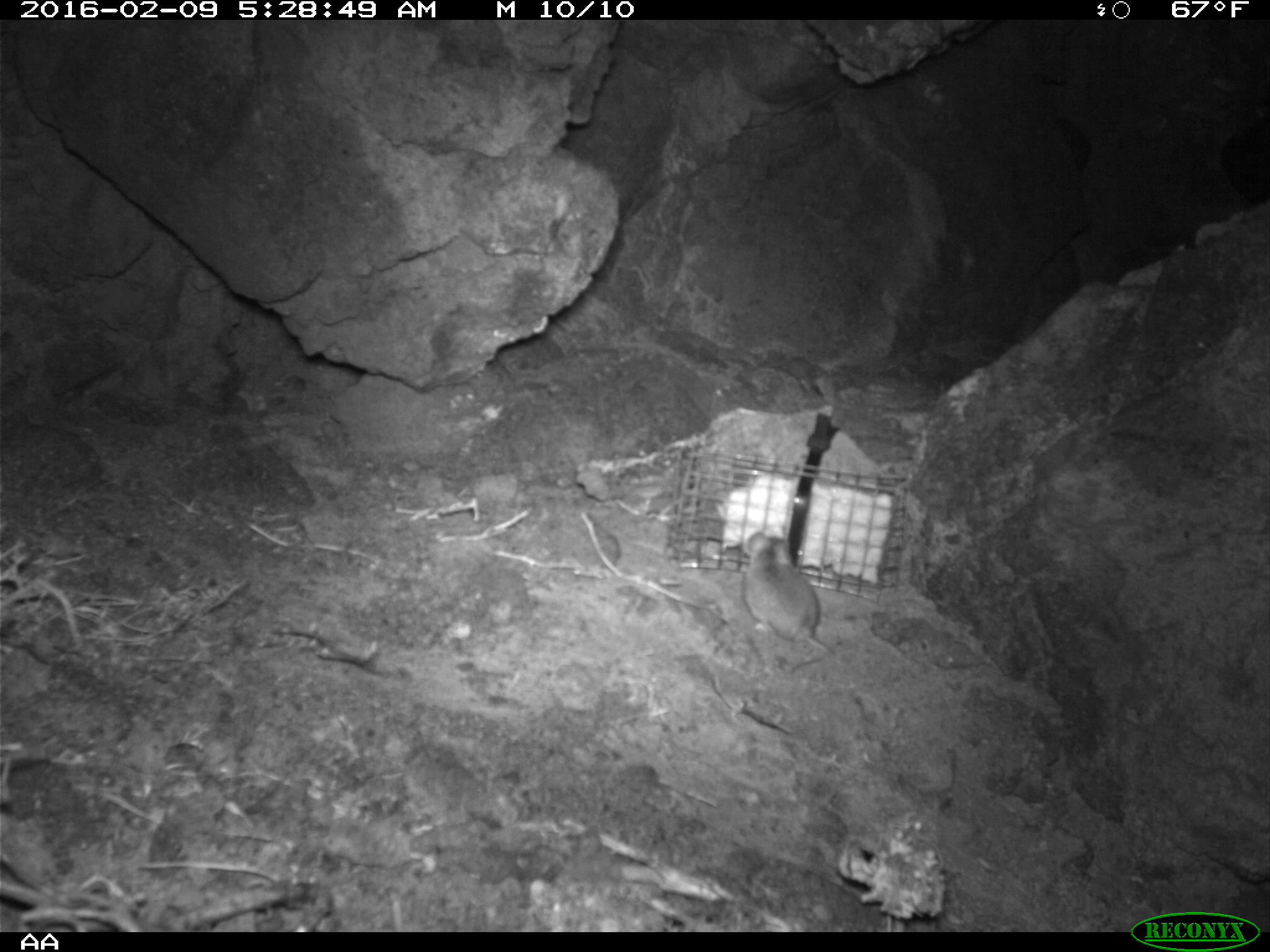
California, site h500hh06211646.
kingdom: Animalia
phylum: Chordata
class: Mammalia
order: Rodentia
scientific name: Rodentia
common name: rodent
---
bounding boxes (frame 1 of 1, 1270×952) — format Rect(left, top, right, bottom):
rodent: Rect(740, 525, 831, 671)